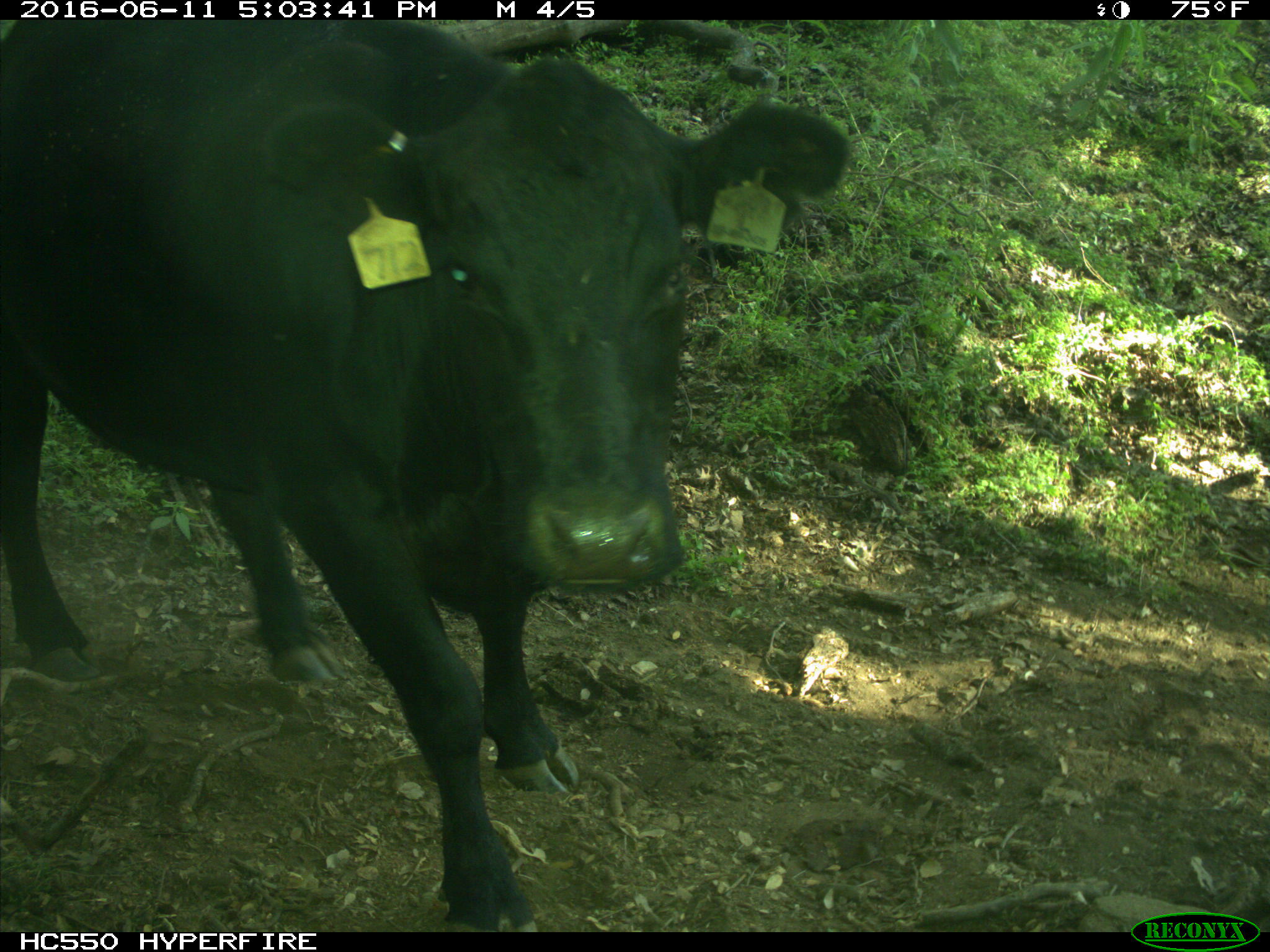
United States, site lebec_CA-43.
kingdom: Animalia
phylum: Chordata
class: Mammalia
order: Artiodactyla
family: Bovidae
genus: Bos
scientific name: Bos taurus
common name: domestic cow